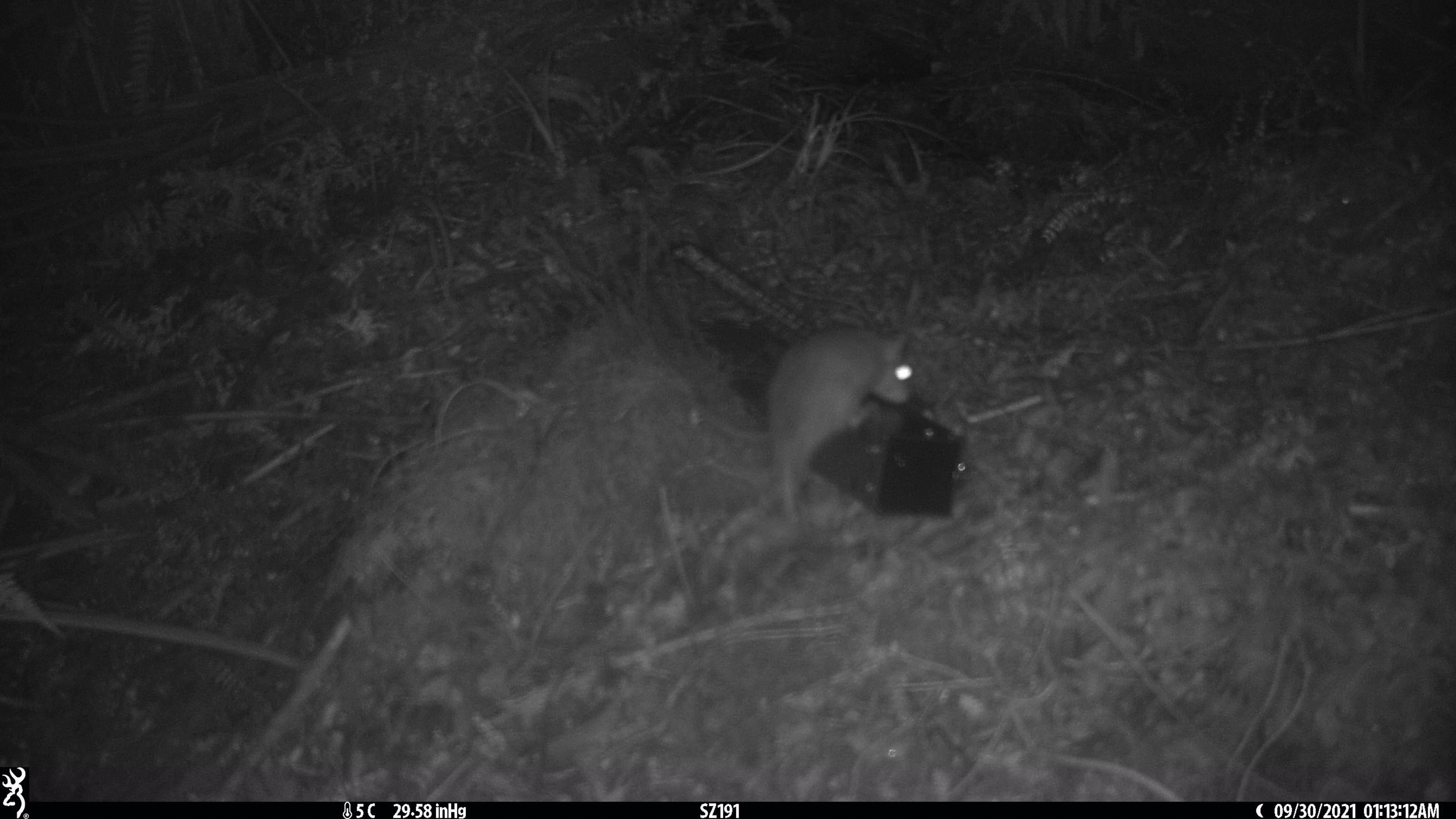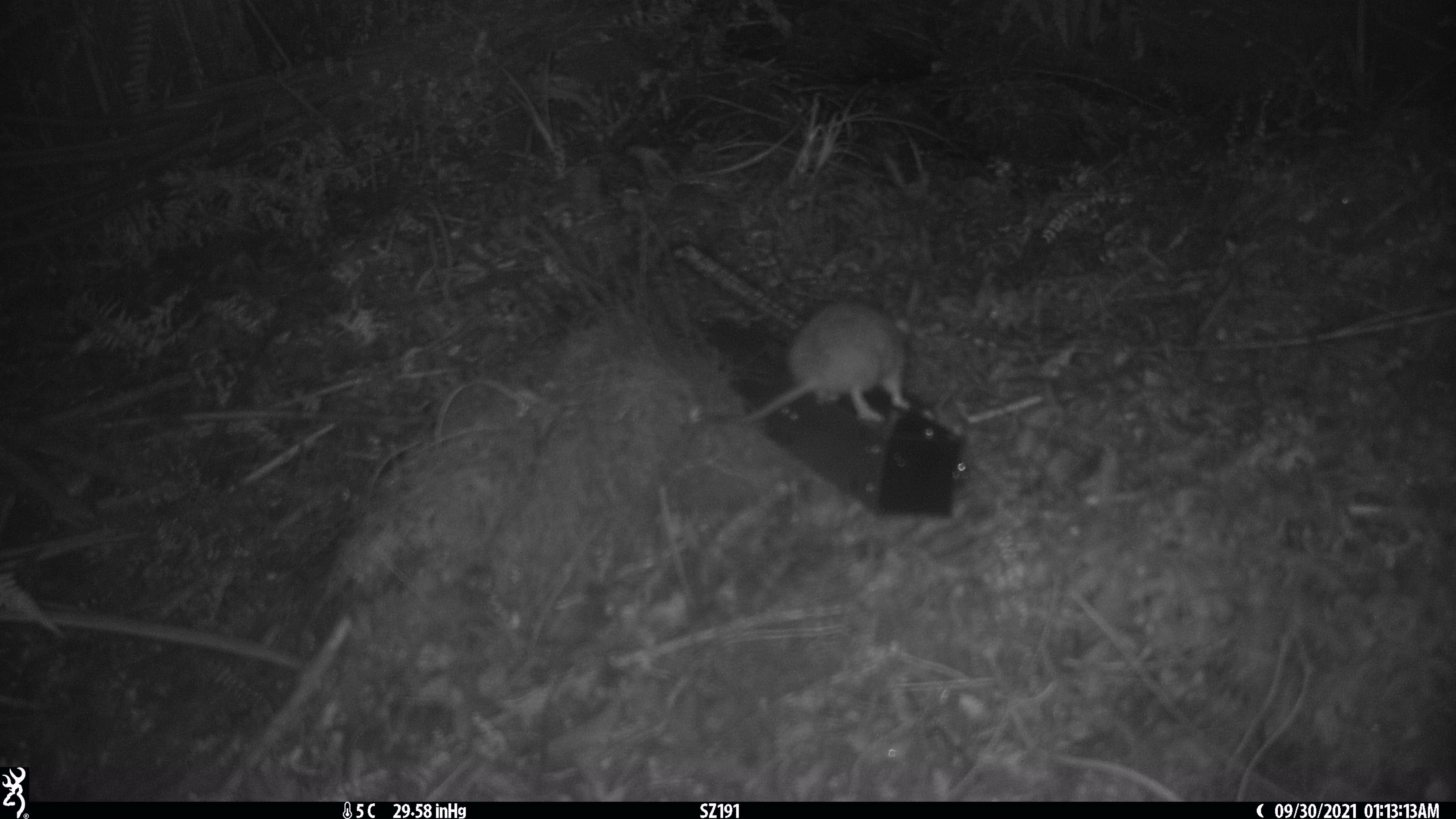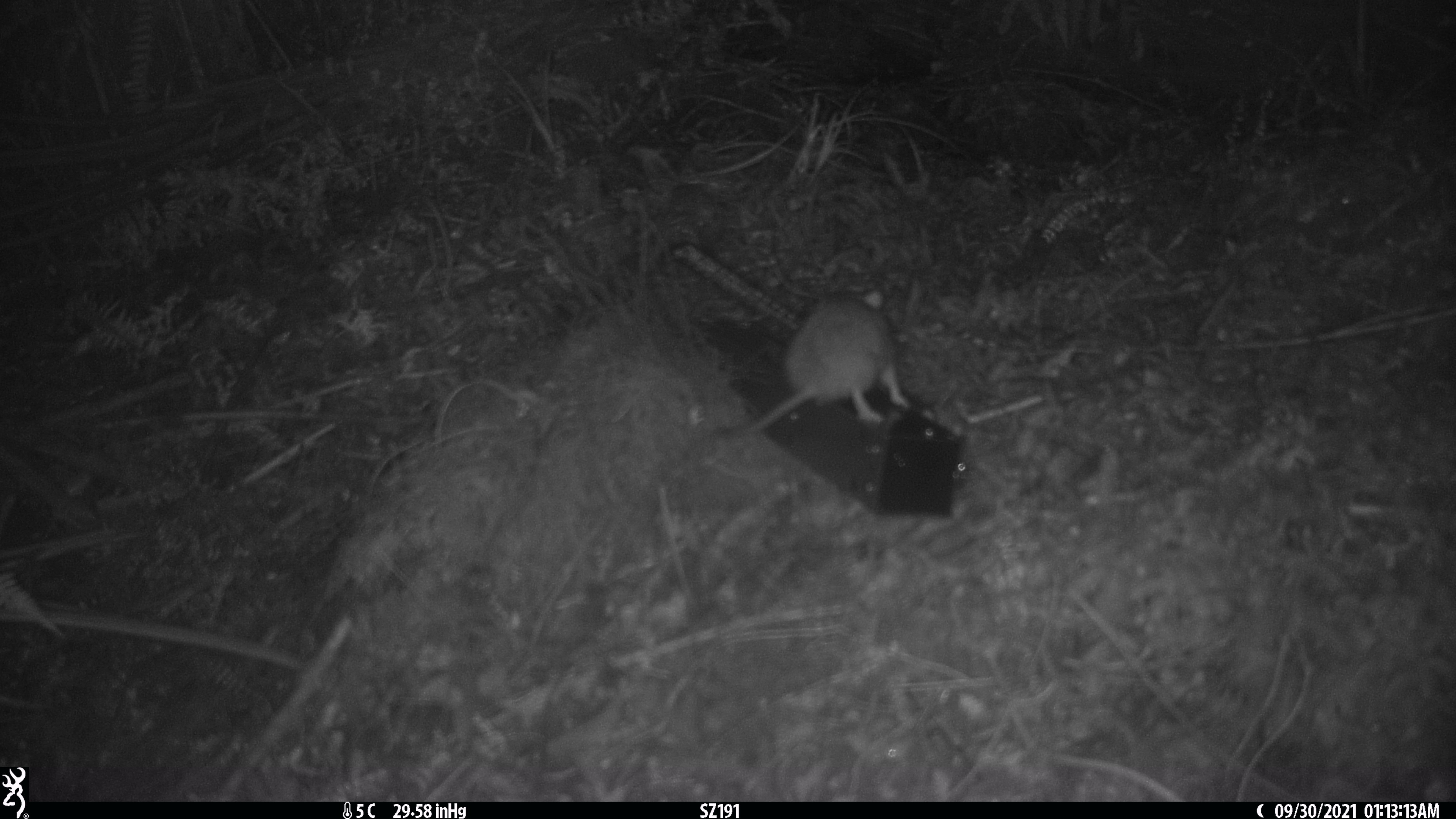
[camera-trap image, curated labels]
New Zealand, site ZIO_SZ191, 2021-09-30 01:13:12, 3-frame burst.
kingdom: Animalia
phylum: Chordata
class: Mammalia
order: Rodentia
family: Muridae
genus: Rattus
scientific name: Rattus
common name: rat